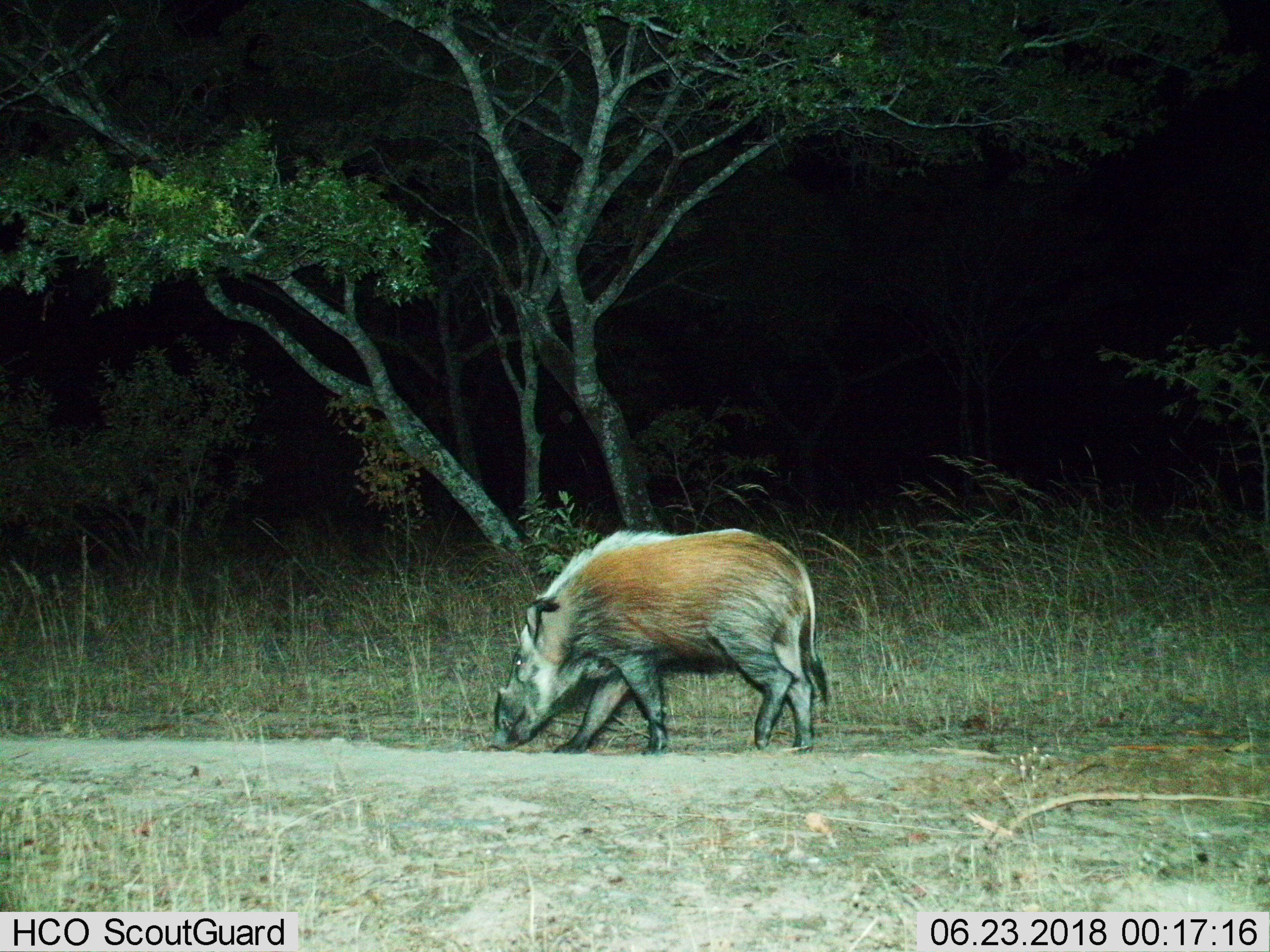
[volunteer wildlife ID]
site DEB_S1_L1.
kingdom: Animalia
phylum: Chordata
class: Mammalia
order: Artiodactyla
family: Suidae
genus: Potamochoerus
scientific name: Potamochoerus larvatus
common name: bushpig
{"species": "bushpig (Potamochoerus larvatus)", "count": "1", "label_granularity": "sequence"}